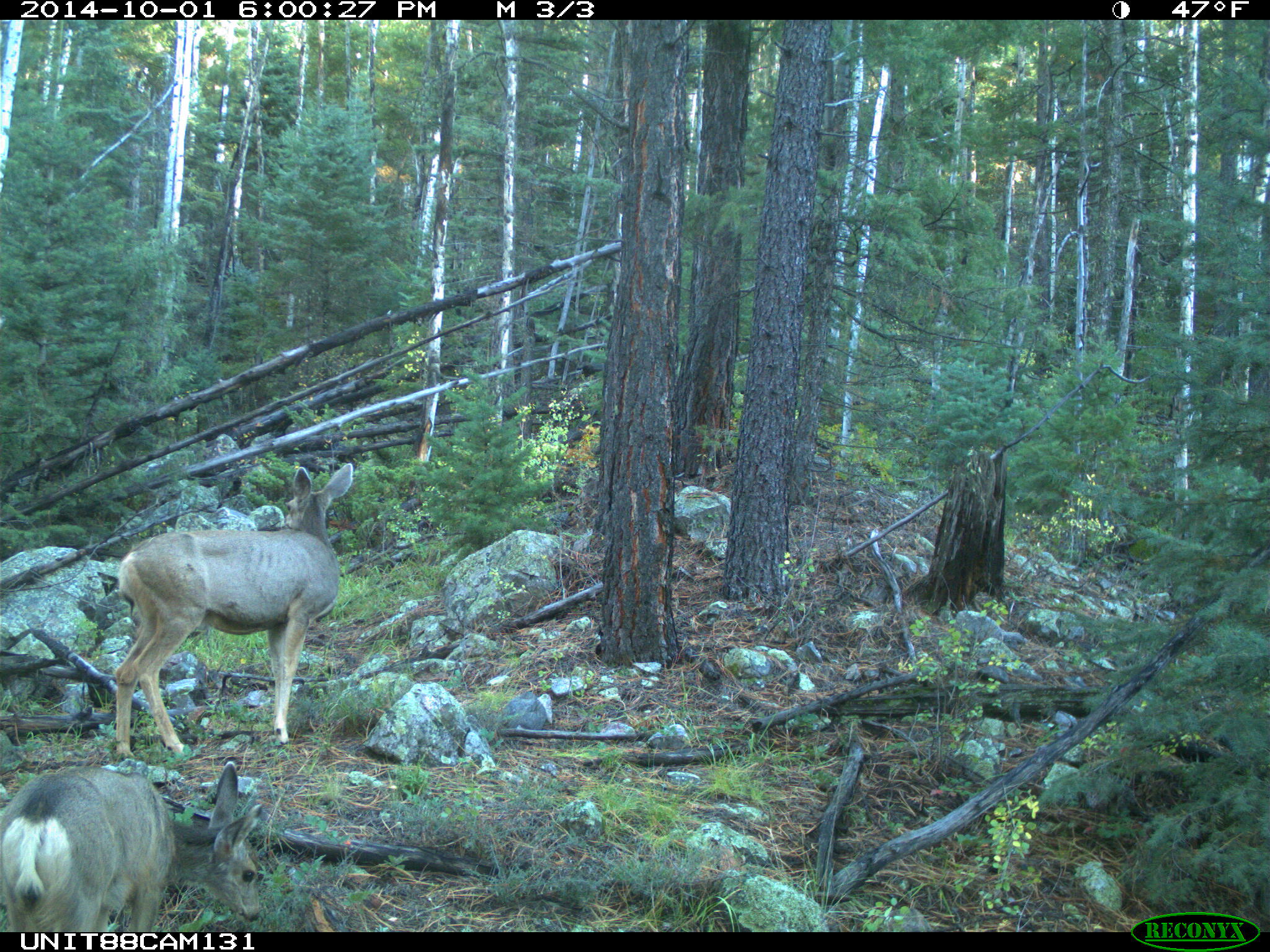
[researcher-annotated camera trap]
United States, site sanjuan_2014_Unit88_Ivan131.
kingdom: Animalia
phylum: Chordata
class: Mammalia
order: Artiodactyla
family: Cervidae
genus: Odocoileus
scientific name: Odocoileus hemionus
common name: mule deer